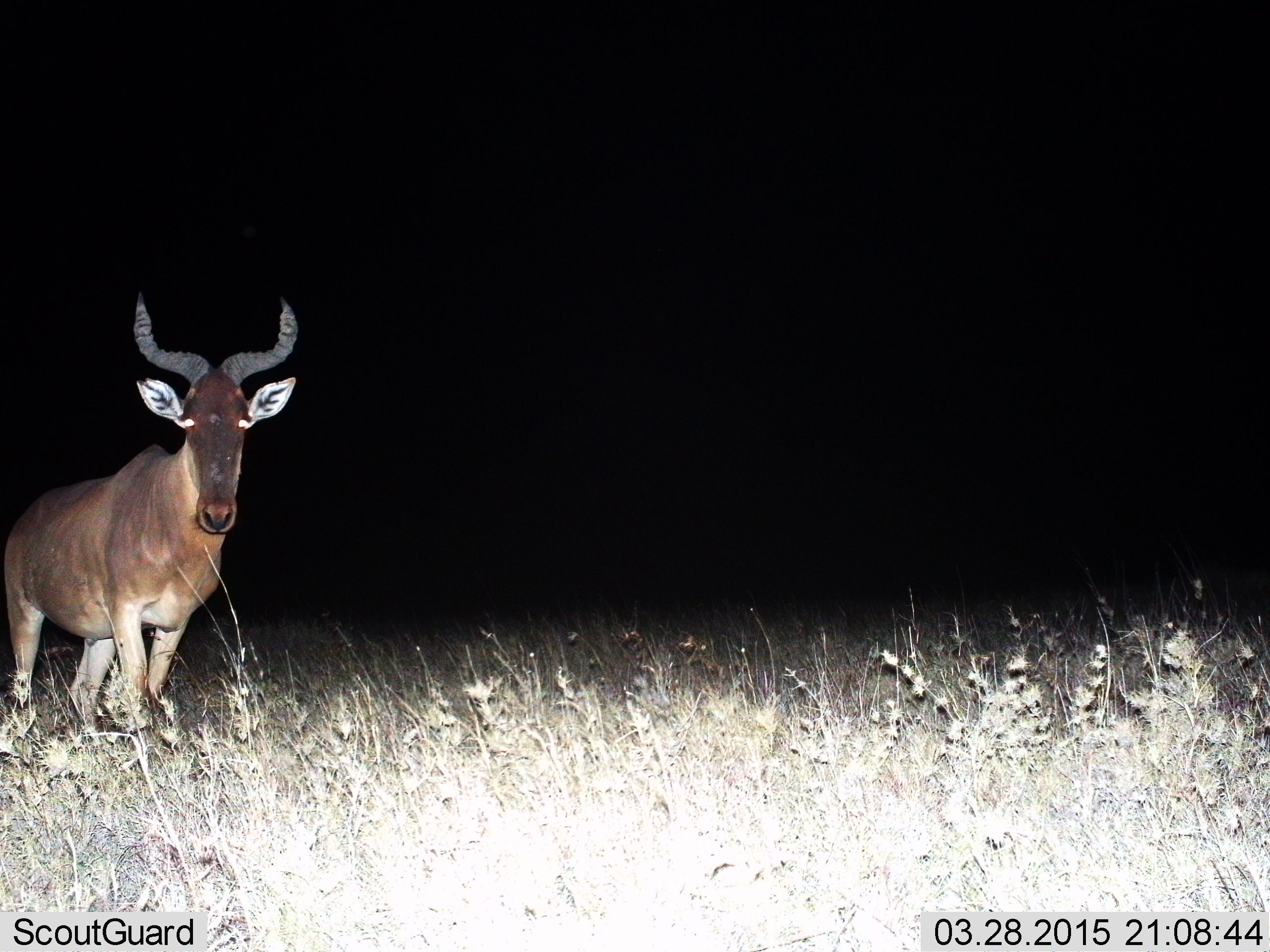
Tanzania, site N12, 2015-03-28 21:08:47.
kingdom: Animalia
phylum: Chordata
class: Mammalia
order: Artiodactyla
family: Bovidae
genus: Alcelaphus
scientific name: Alcelaphus buselaphus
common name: hartebeest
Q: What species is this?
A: Hartebeest (Alcelaphus buselaphus).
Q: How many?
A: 1.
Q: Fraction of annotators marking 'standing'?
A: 100%.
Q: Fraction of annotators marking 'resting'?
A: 0%.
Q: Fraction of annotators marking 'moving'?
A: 0%.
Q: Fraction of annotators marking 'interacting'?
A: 0%.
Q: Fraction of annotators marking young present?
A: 0%.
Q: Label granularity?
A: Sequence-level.